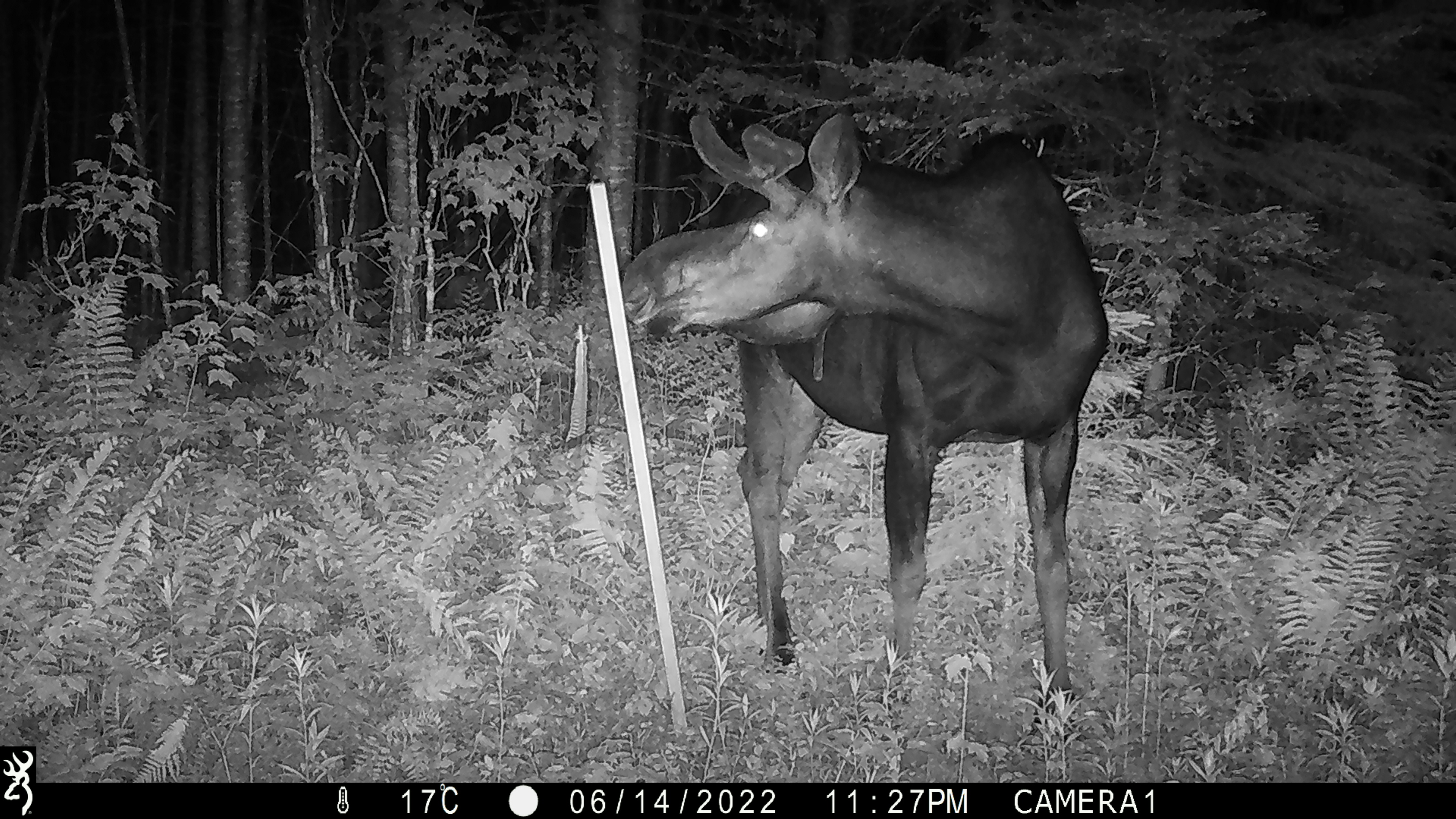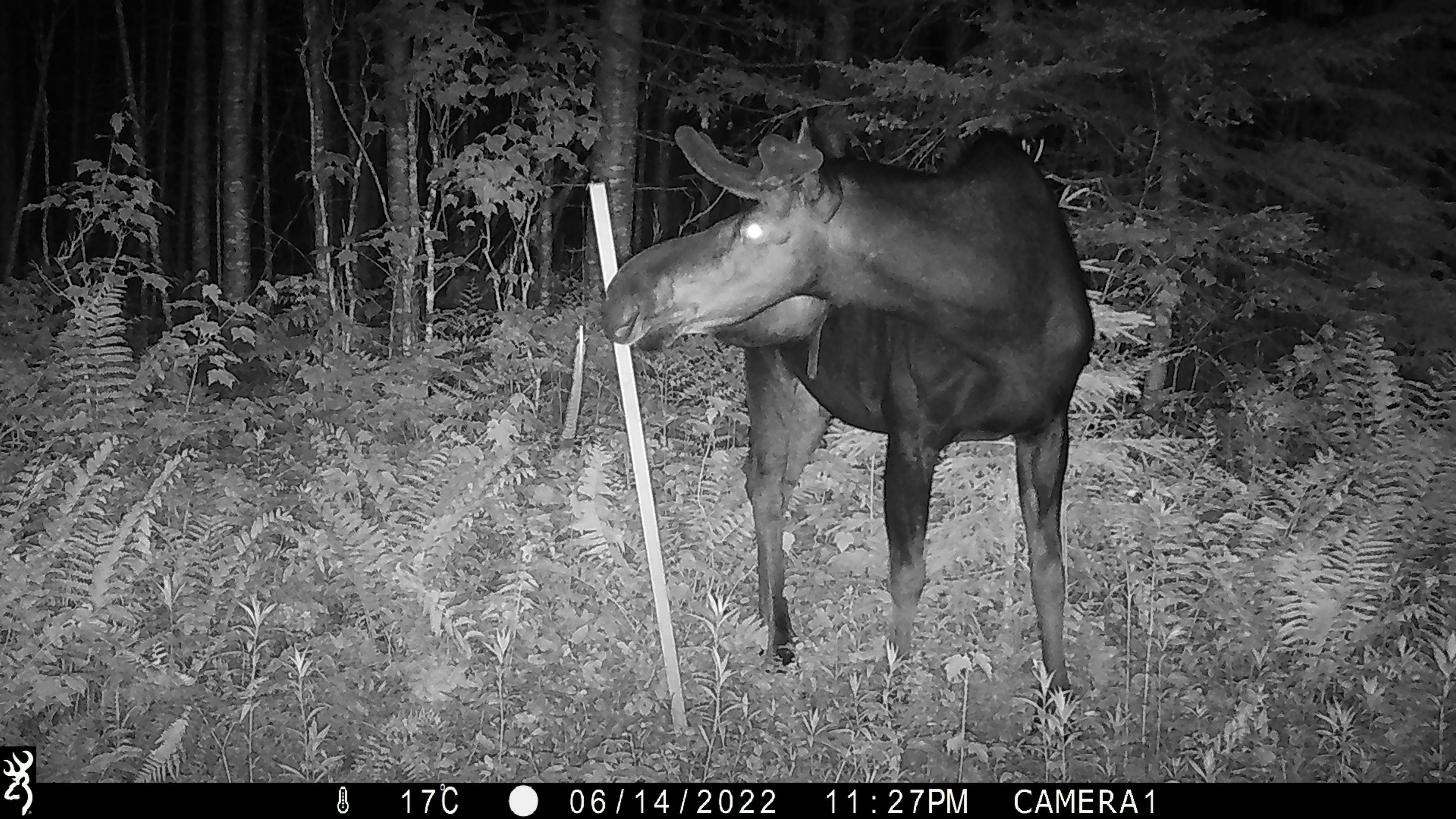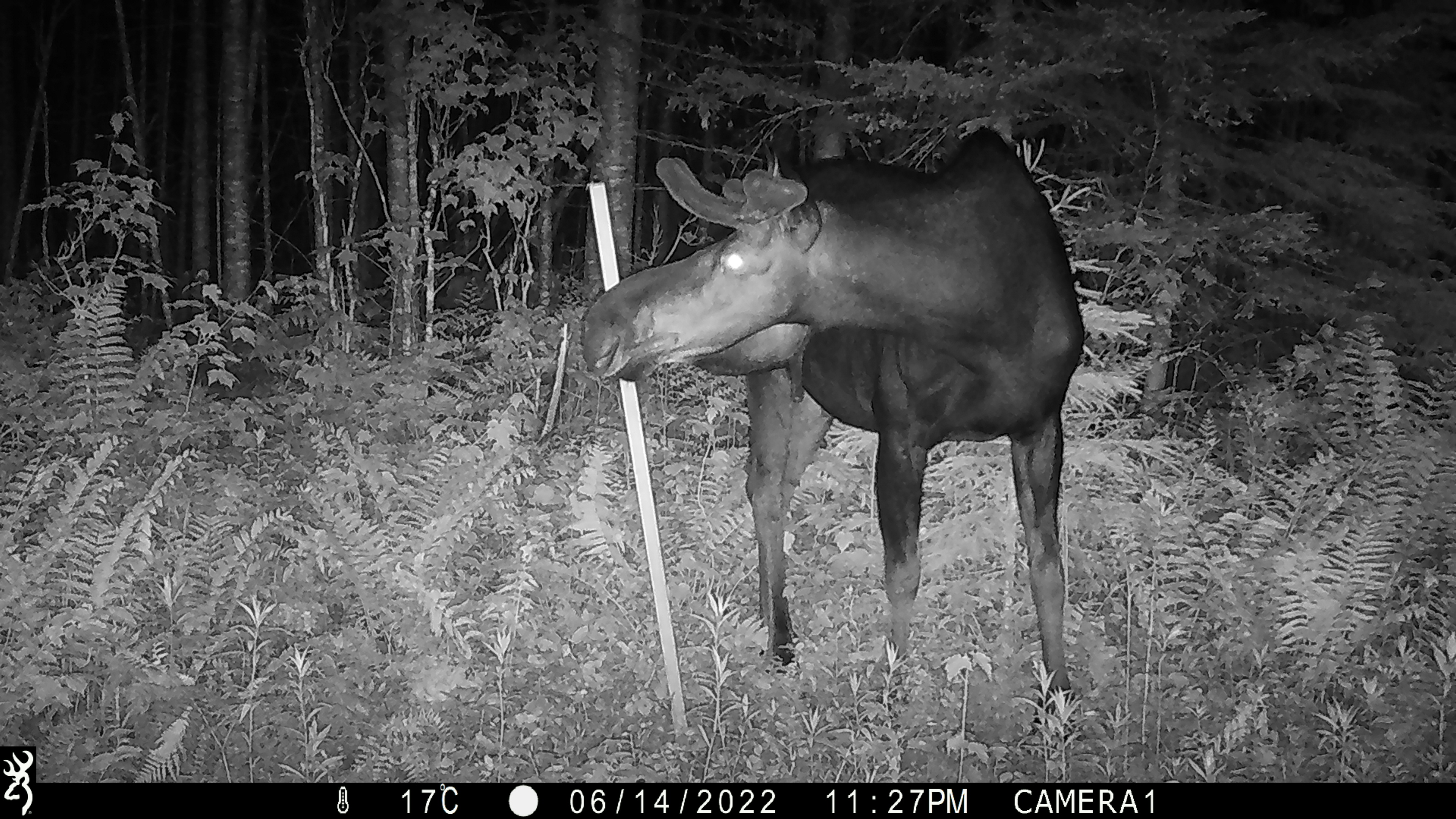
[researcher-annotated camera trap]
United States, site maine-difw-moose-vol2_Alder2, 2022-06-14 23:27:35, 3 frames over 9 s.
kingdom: Animalia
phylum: Chordata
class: Mammalia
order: Artiodactyla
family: Cervidae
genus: Alces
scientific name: Alces alces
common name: moose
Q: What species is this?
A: Moose (Alces alces).